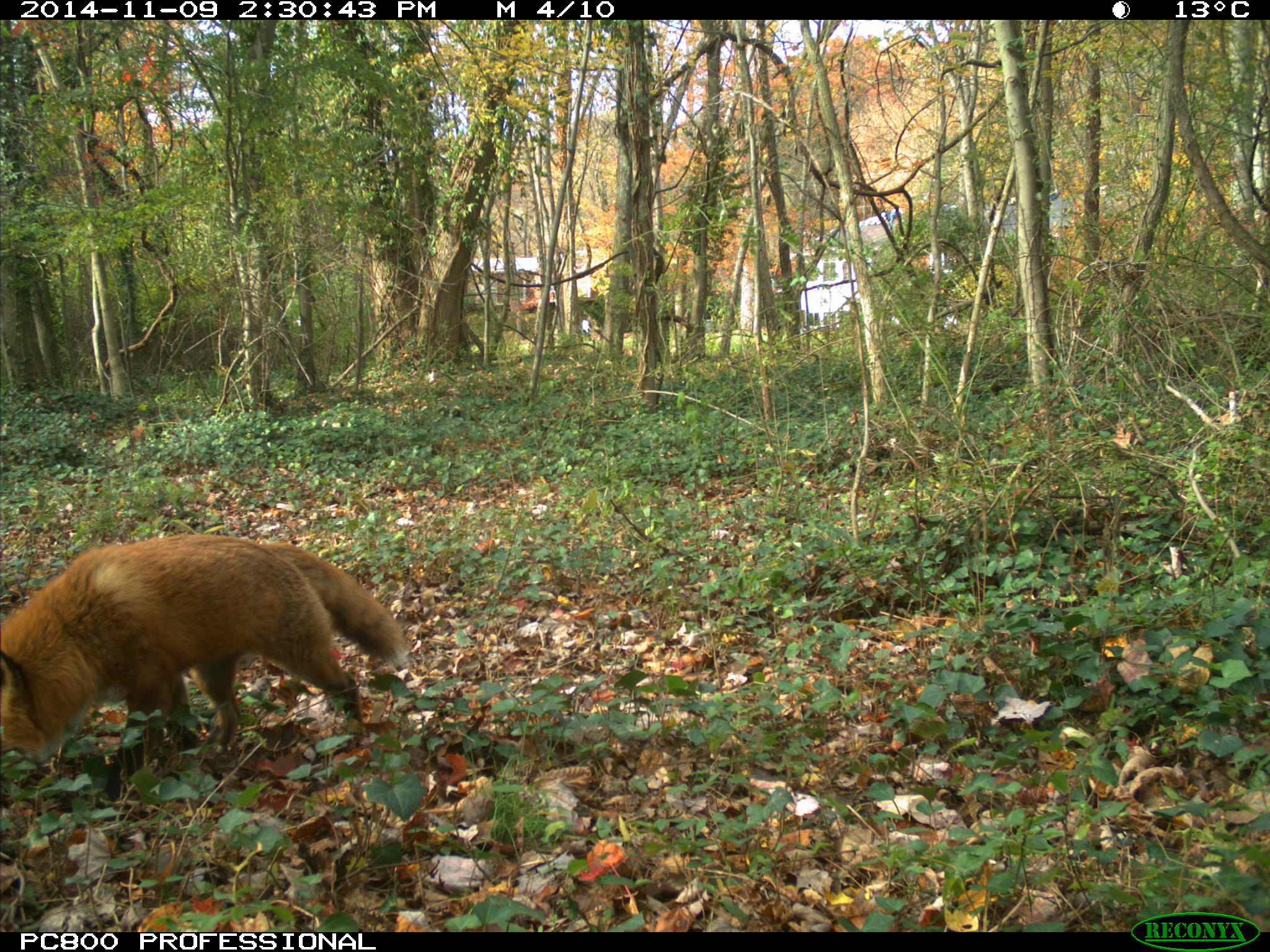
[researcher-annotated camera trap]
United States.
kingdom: Animalia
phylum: Chordata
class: Mammalia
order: Carnivora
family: Canidae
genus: Vulpes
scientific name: Vulpes vulpes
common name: red fox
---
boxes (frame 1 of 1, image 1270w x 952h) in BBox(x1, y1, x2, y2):
Red Fox: BBox(1, 523, 412, 766)